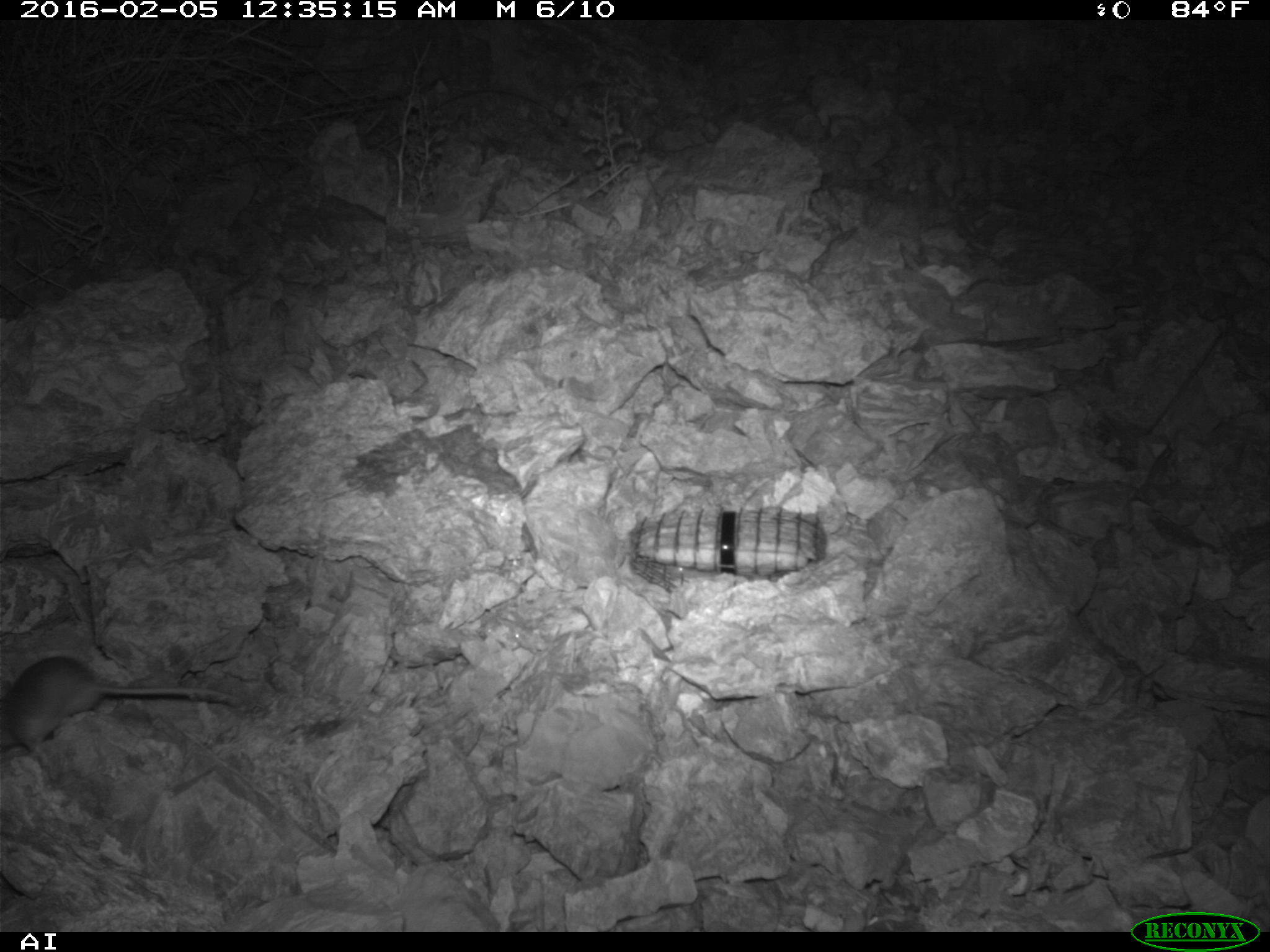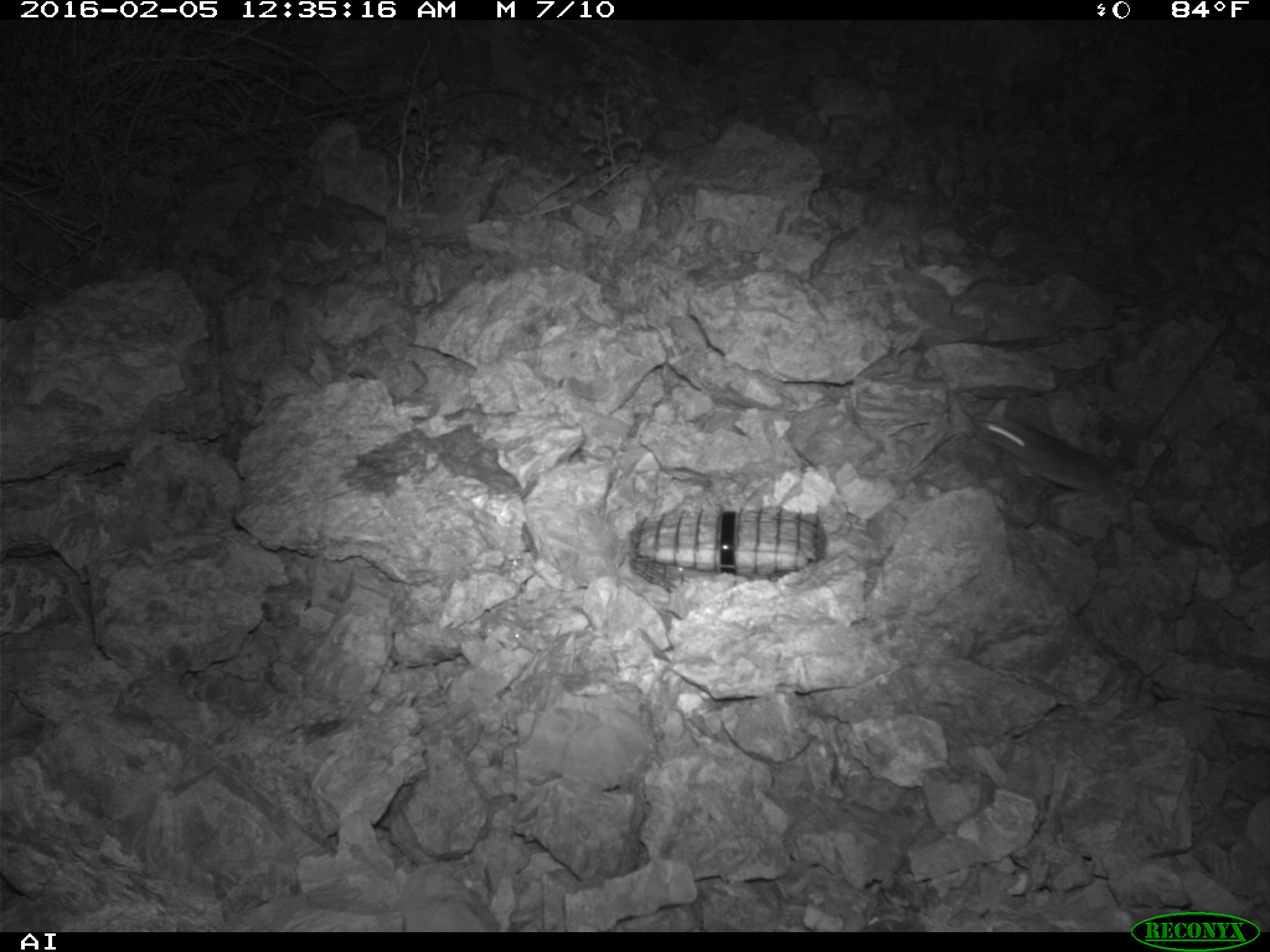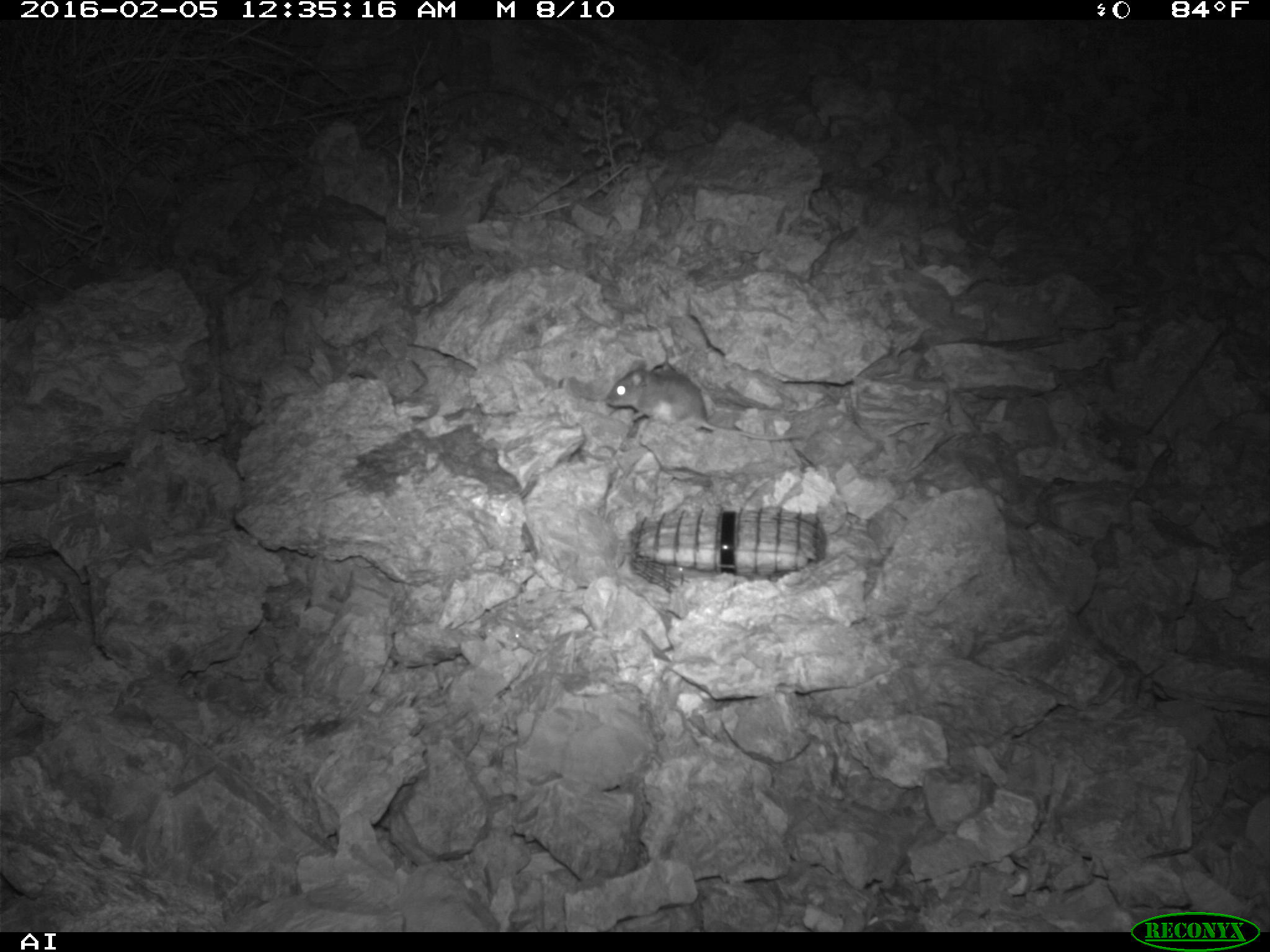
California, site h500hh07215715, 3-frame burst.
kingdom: Animalia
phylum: Chordata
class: Mammalia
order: Rodentia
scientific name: Rodentia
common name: rodent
Rodent (Rodentia).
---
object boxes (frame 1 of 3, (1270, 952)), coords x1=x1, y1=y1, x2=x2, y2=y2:
rodent: x1=0, y1=658, x2=237, y2=769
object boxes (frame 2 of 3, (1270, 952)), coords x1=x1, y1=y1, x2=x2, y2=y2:
rodent: x1=973, y1=416, x2=1118, y2=496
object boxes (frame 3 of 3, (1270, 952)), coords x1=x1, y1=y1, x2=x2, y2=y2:
rodent: x1=605, y1=368, x2=804, y2=443